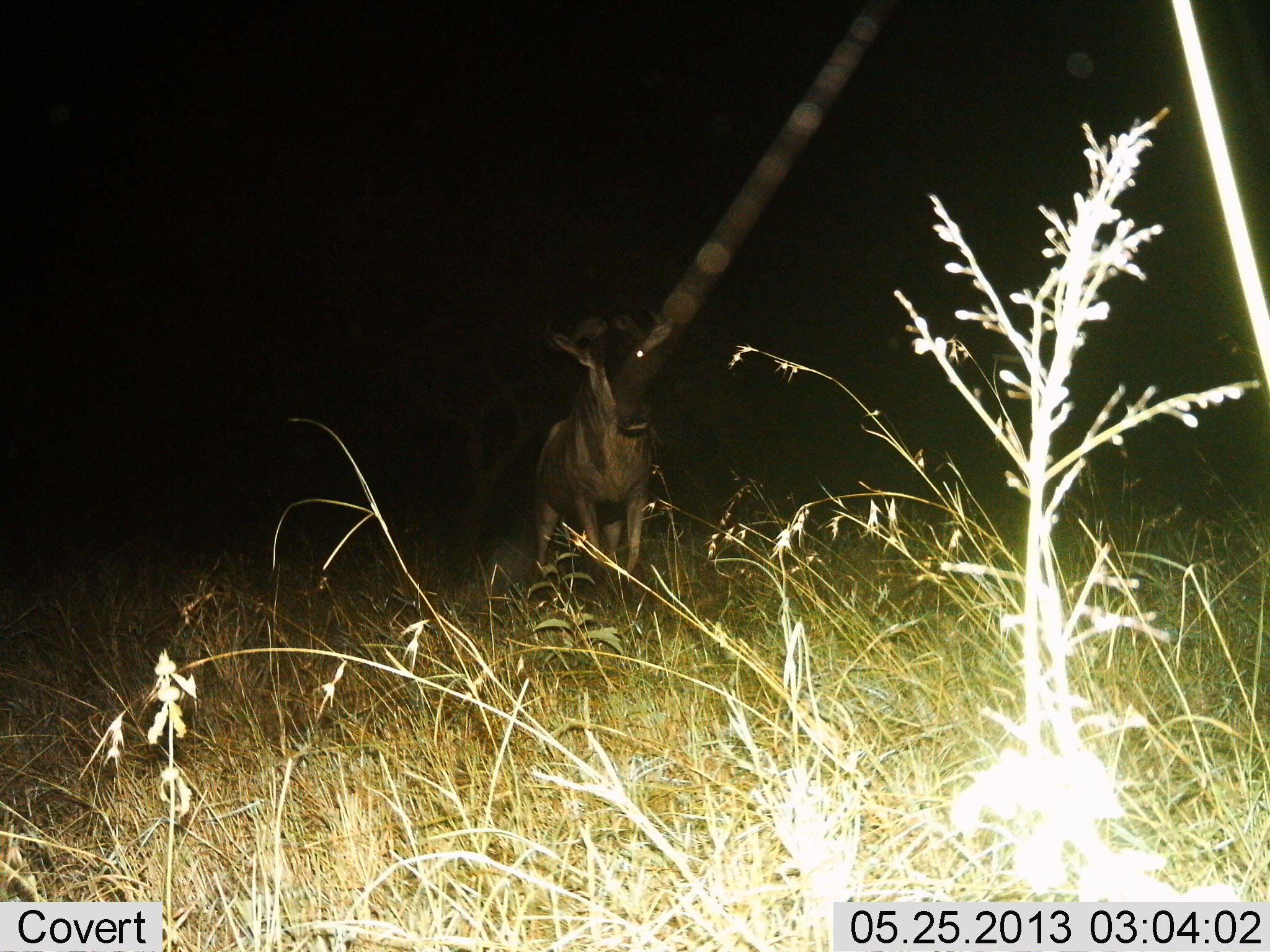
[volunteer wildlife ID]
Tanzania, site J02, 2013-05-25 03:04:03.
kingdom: Animalia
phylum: Chordata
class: Mammalia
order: Artiodactyla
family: Bovidae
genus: Connochaetes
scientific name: Connochaetes taurinus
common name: blue wildebeest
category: wildebeest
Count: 1.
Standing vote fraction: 20%.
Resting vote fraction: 0%.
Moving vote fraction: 80%.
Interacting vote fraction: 0%.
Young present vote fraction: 0%.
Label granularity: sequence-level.